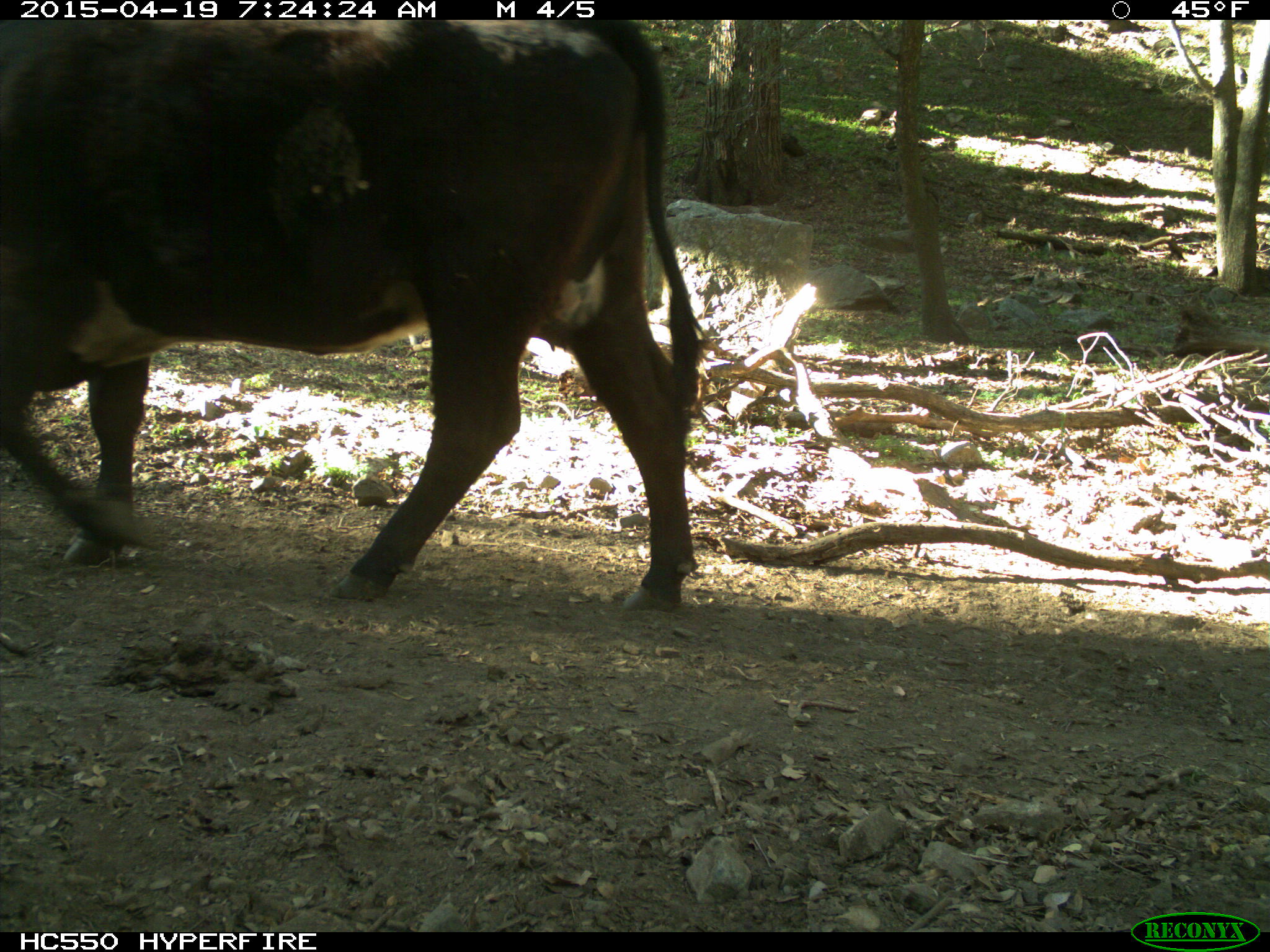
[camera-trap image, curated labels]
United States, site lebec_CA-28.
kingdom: Animalia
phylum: Chordata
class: Mammalia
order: Artiodactyla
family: Bovidae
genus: Bos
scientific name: Bos taurus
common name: domestic cow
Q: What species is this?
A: Bos taurus (domestic cow).